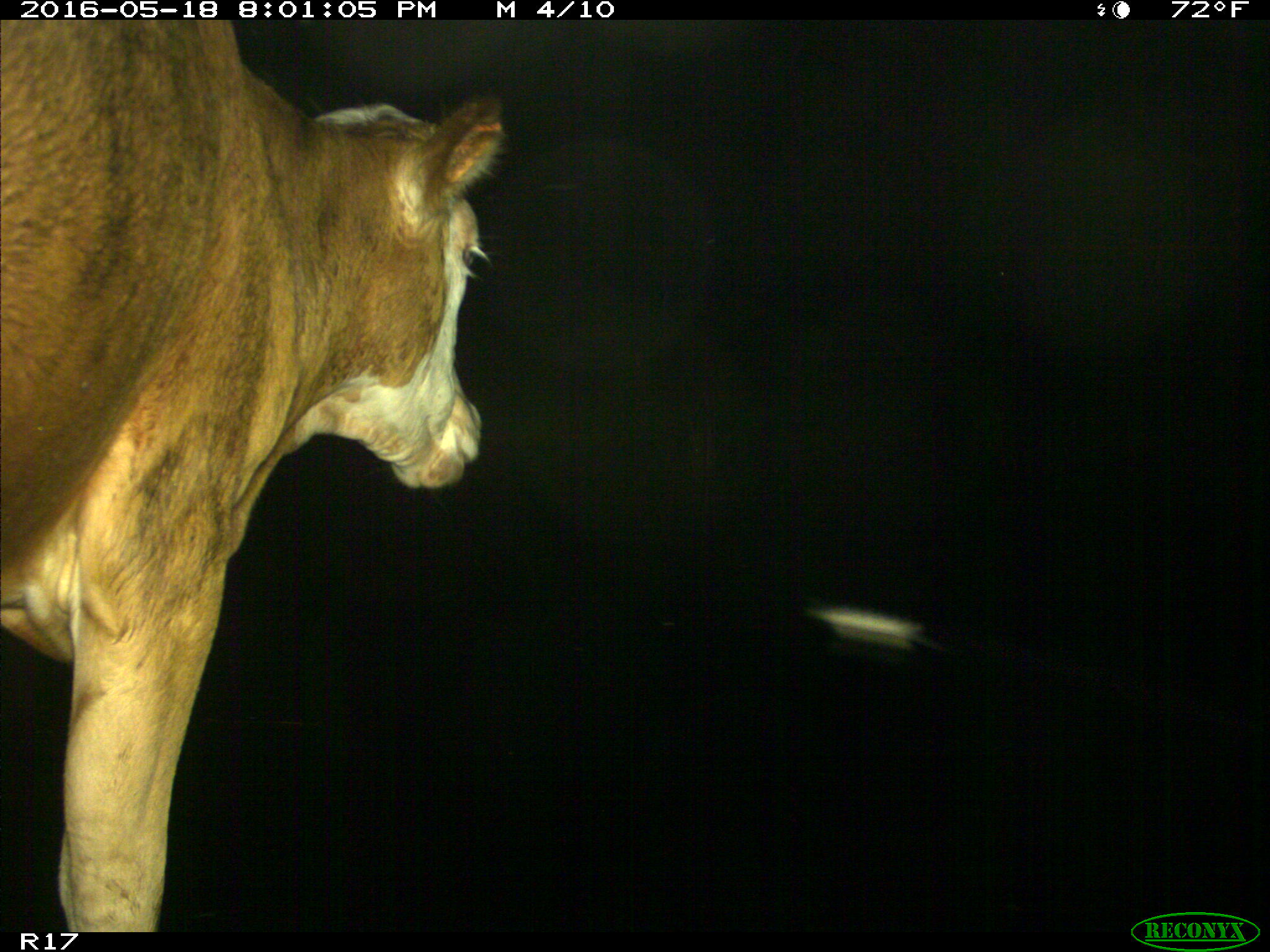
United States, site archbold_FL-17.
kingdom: Animalia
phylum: Chordata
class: Mammalia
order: Artiodactyla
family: Bovidae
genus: Bos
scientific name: Bos taurus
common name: domestic cow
Bos taurus (domestic cow).